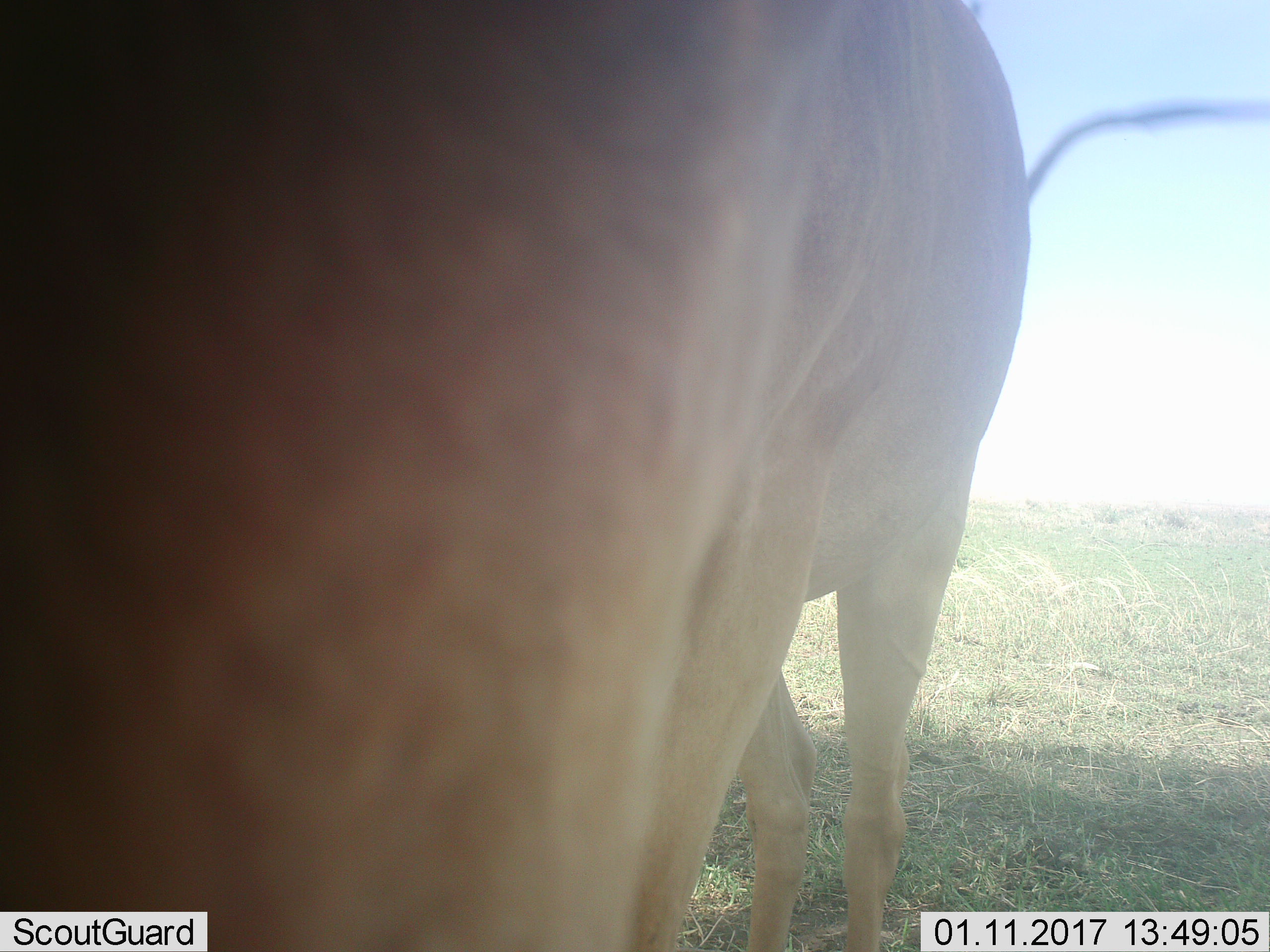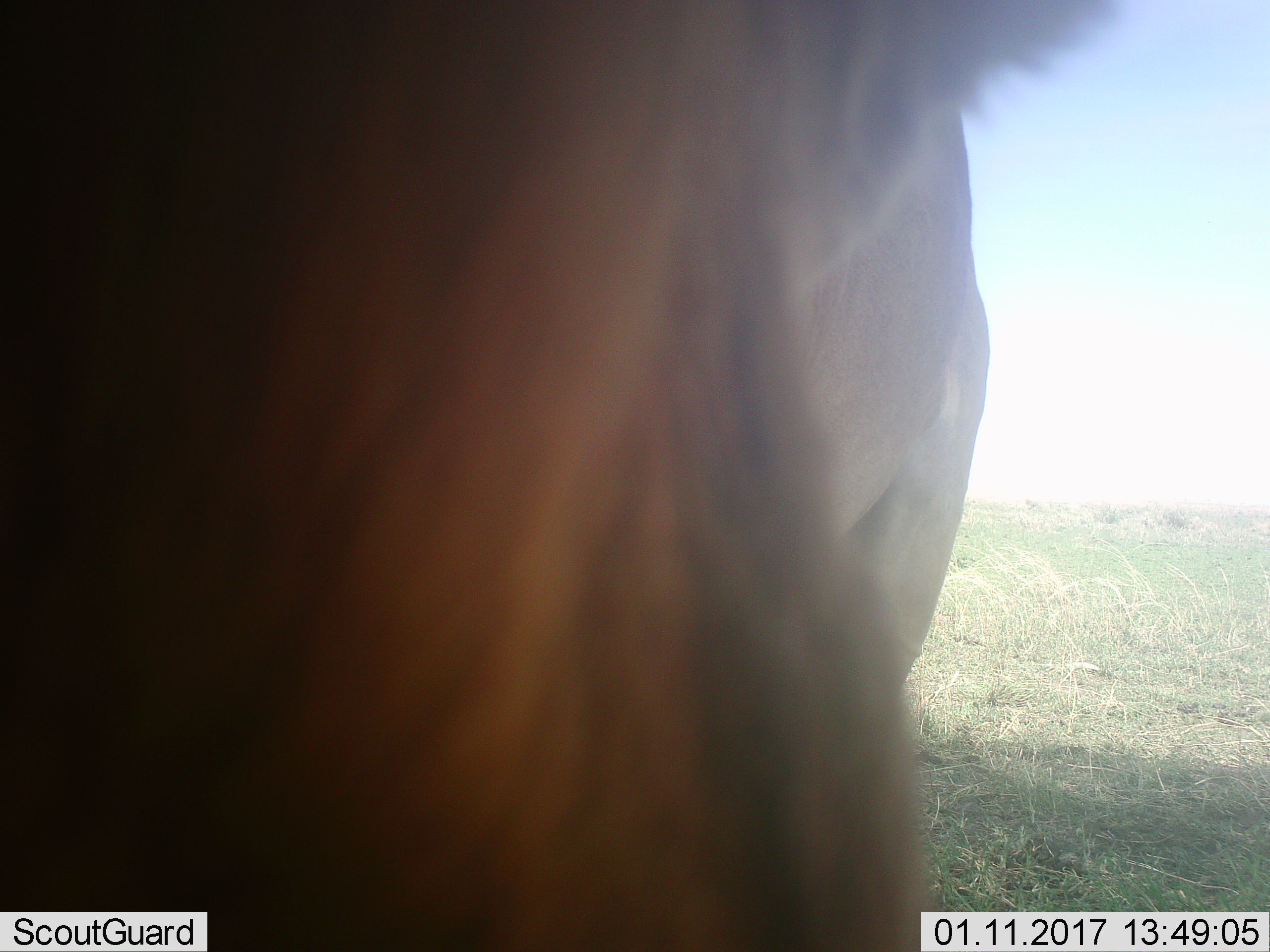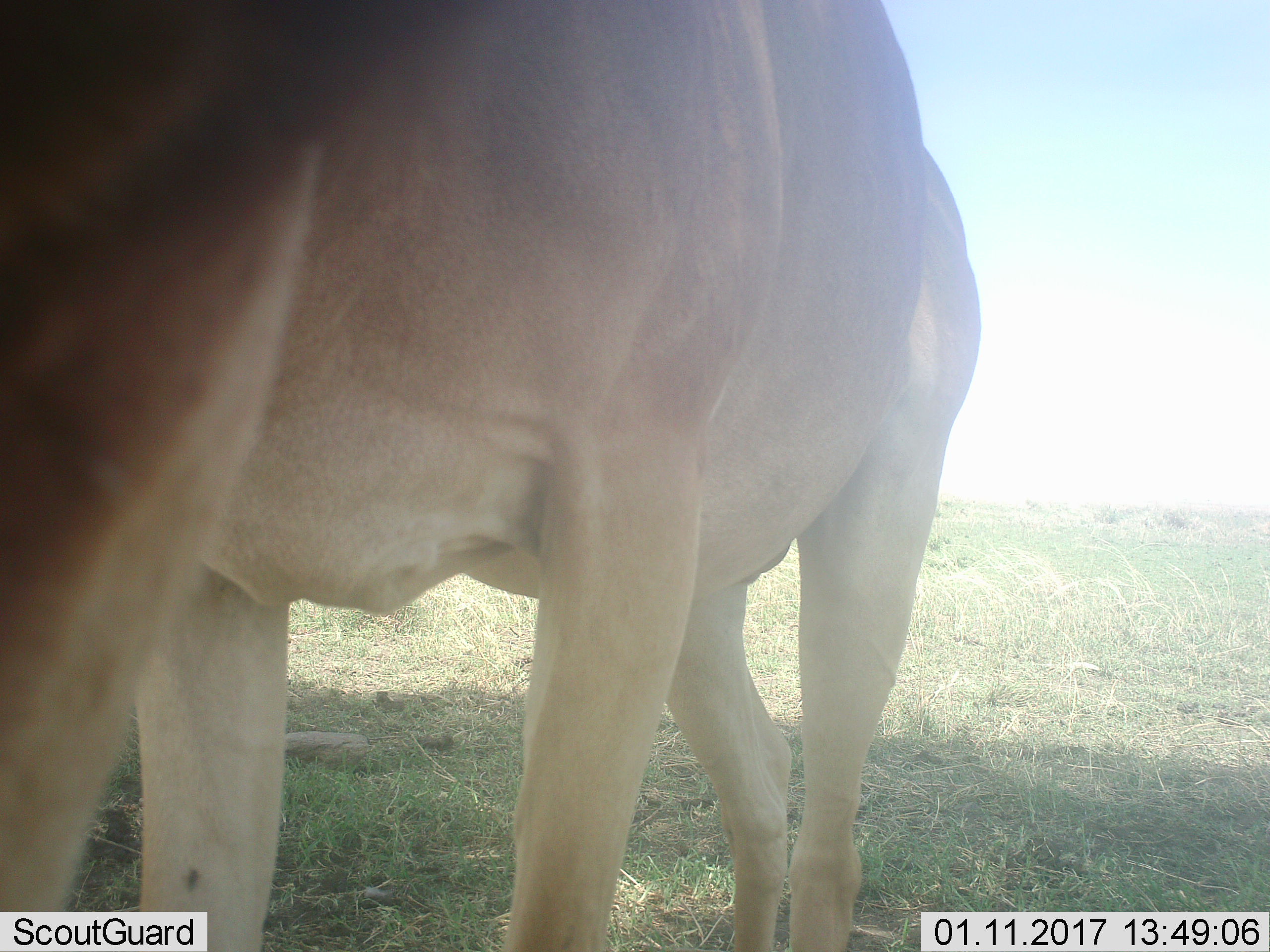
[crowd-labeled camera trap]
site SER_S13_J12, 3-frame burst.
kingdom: Animalia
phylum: Chordata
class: Mammalia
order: Artiodactyla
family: Bovidae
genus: Nanger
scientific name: Nanger granti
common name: grant's gazelle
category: gazellegrants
Gazellegrants (grant's gazelle) (Nanger granti), count 1. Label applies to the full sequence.